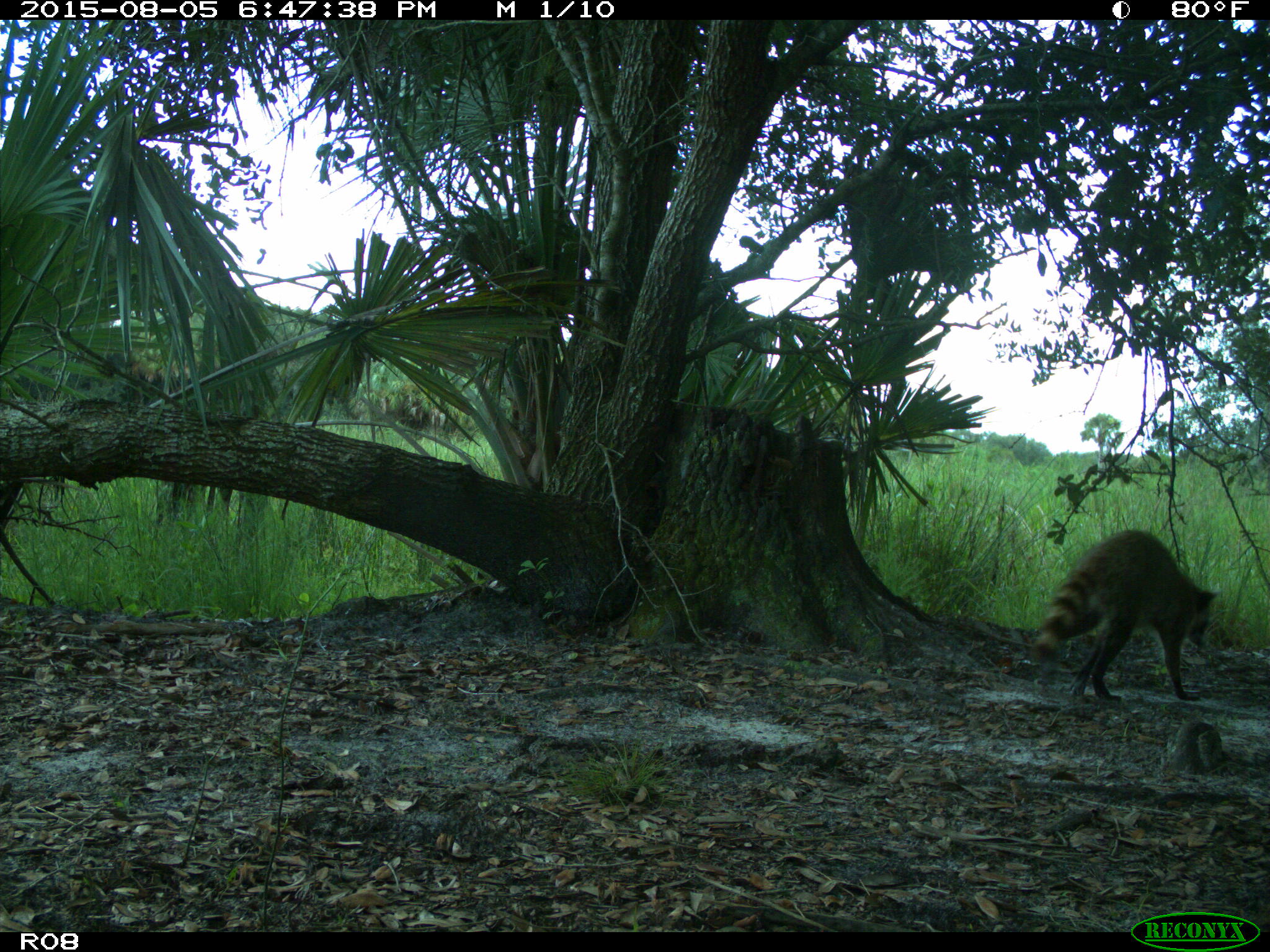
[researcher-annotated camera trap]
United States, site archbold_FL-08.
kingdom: Animalia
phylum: Chordata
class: Mammalia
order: Carnivora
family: Procyonidae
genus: Procyon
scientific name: Procyon lotor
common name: common raccoon